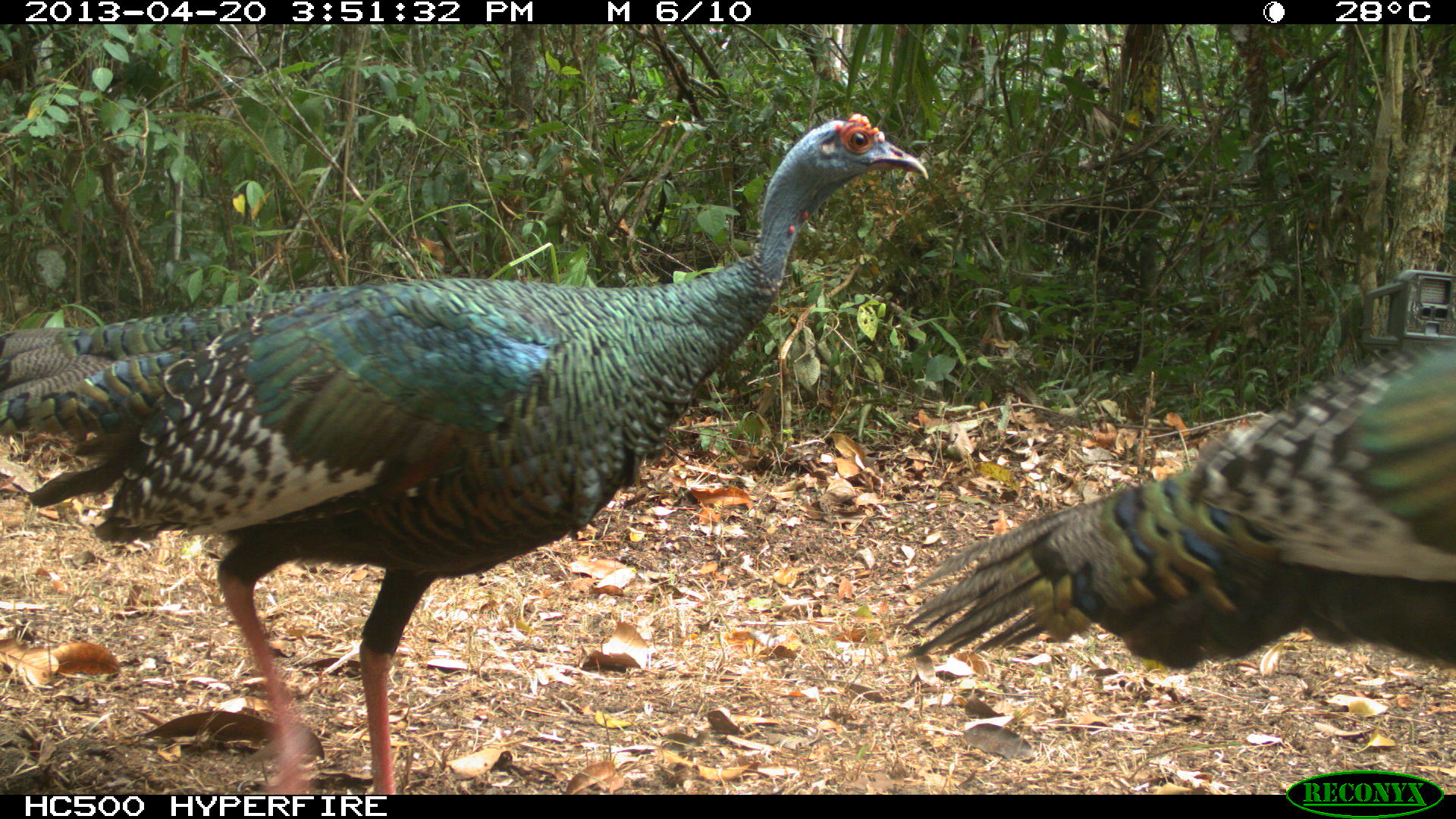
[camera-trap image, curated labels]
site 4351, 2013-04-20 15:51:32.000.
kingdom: Animalia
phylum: Chordata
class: Aves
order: Galliformes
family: Phasianidae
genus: Meleagris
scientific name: Meleagris ocellata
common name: ocellated turkey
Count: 2.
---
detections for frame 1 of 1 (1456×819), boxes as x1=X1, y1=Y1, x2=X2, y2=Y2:
meleagris ocellata: x1=0, y1=108, x2=927, y2=794; x1=894, y1=334, x2=1456, y2=674